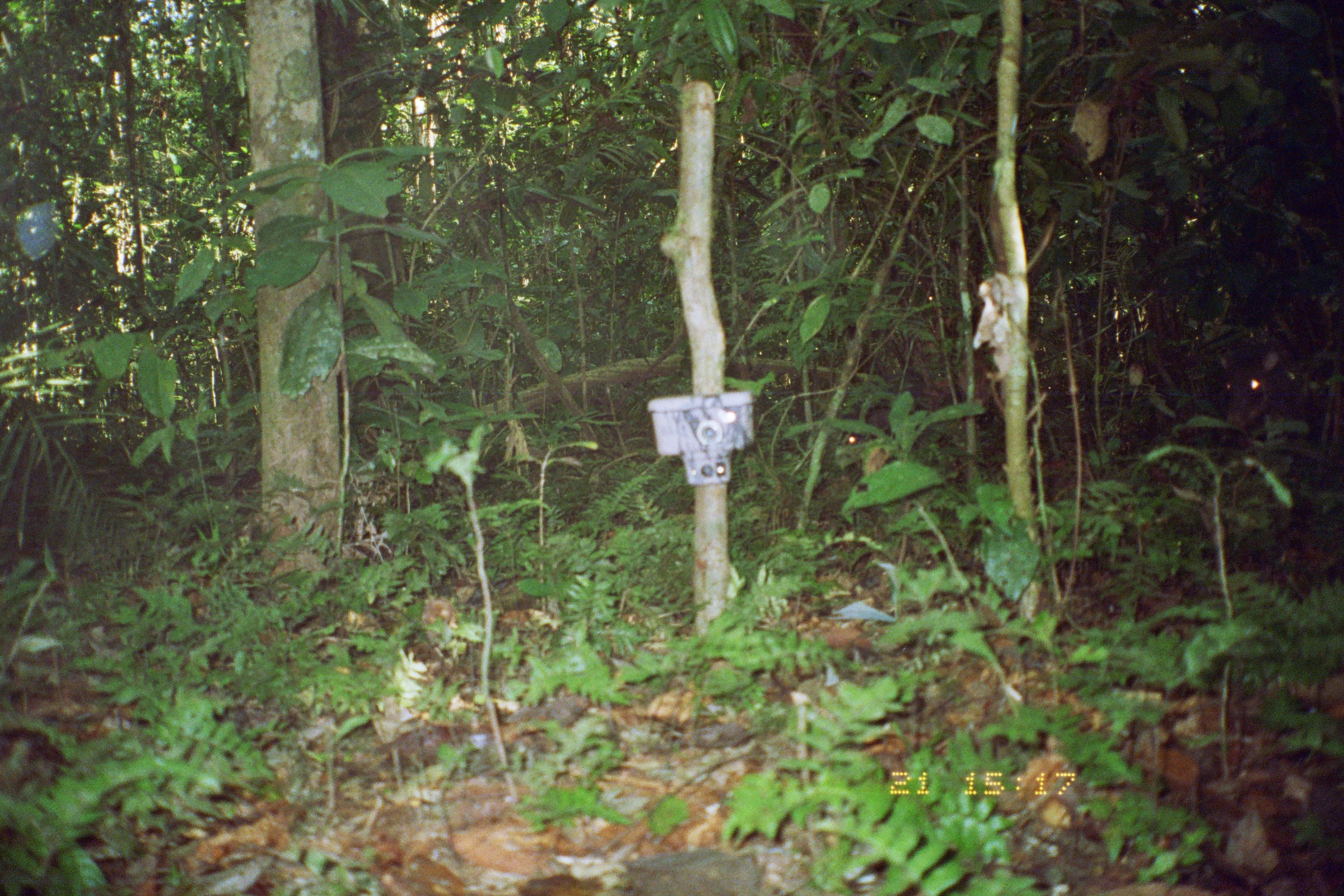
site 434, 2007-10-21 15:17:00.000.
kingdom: Animalia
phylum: Chordata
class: Mammalia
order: Artiodactyla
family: Tayassuidae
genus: Tayassu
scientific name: Tayassu pecari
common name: white-lipped peccary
Tayassu pecari (white-lipped peccary).